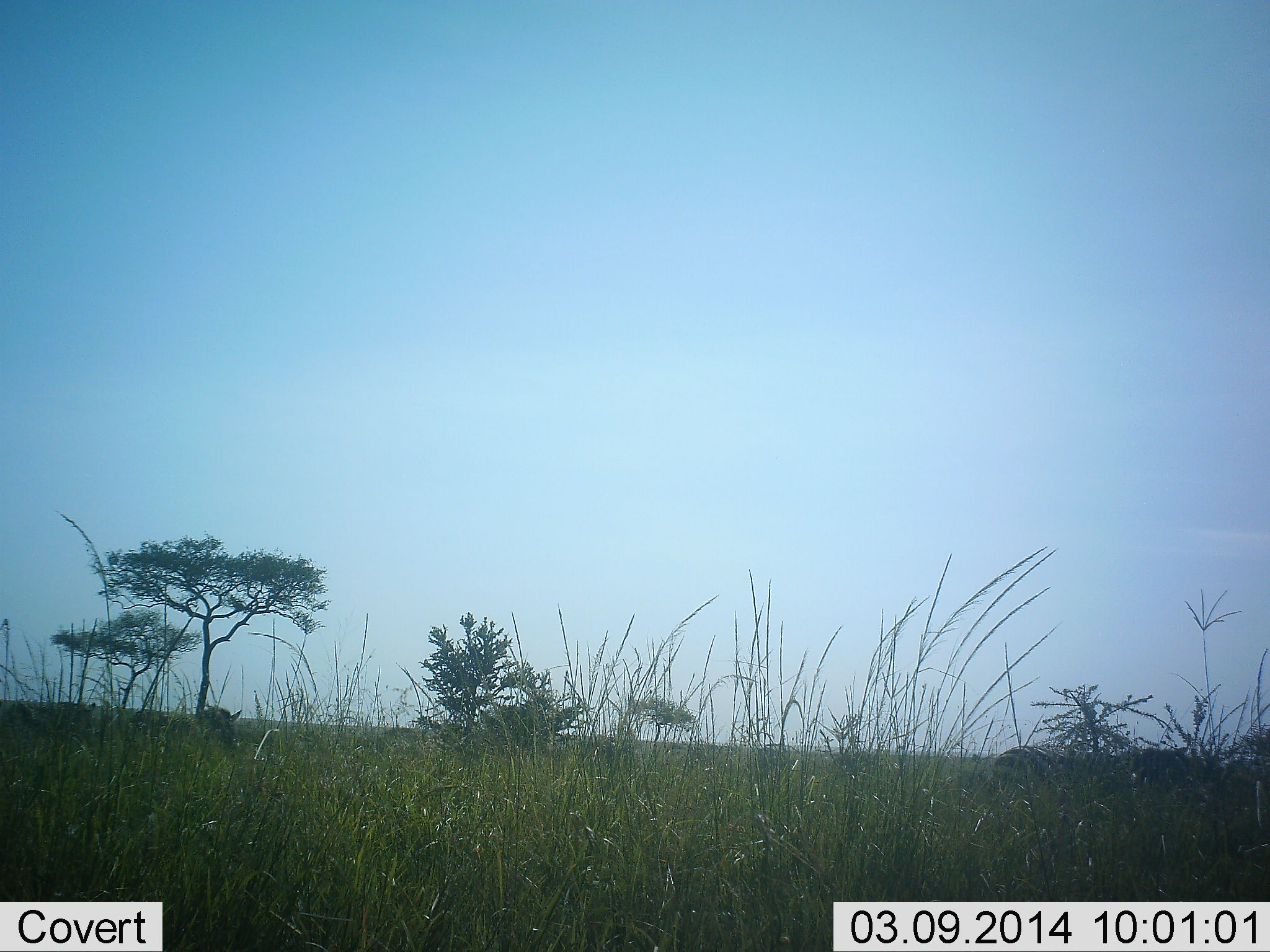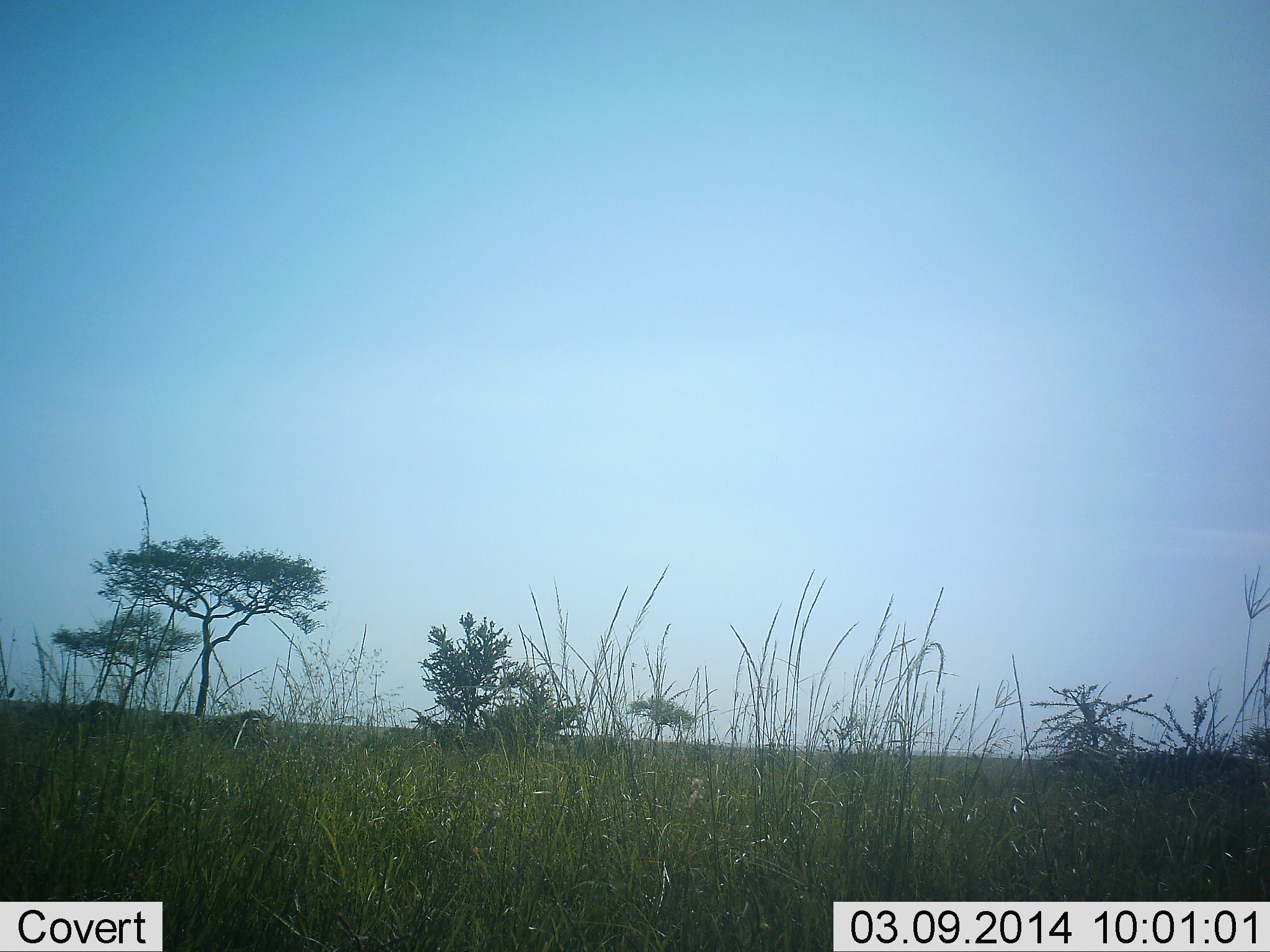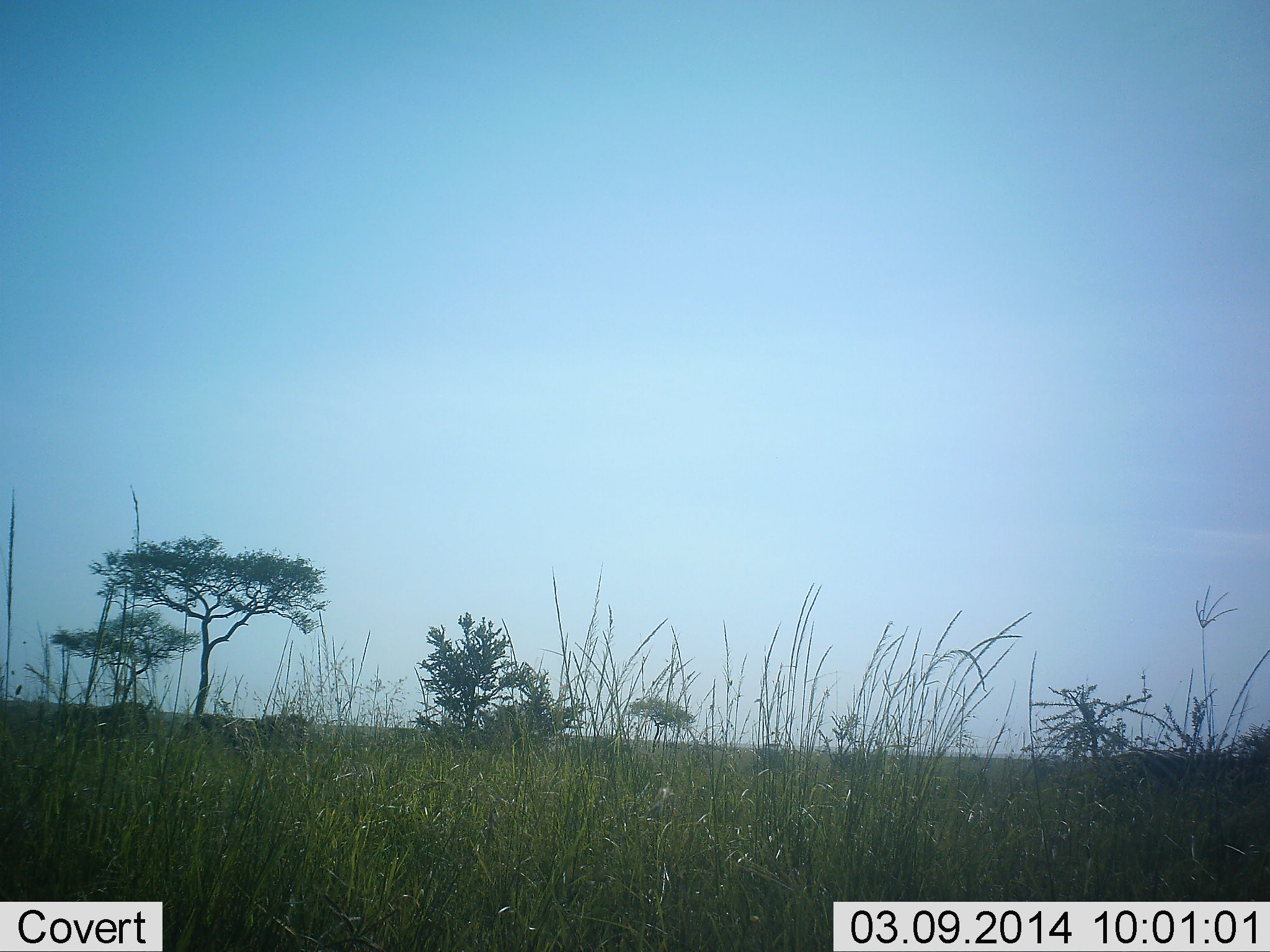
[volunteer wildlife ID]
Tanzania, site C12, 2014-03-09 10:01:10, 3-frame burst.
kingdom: Animalia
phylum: Chordata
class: Mammalia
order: Perissodactyla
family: Equidae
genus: Equus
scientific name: Equus quagga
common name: plains zebra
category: zebra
Zebra (plains zebra) (Equus quagga), count 3. Behavior (volunteer vote fractions): standing 11%, resting 0%, moving 89%, interacting 0%. Young present (vote fraction): 0%. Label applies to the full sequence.